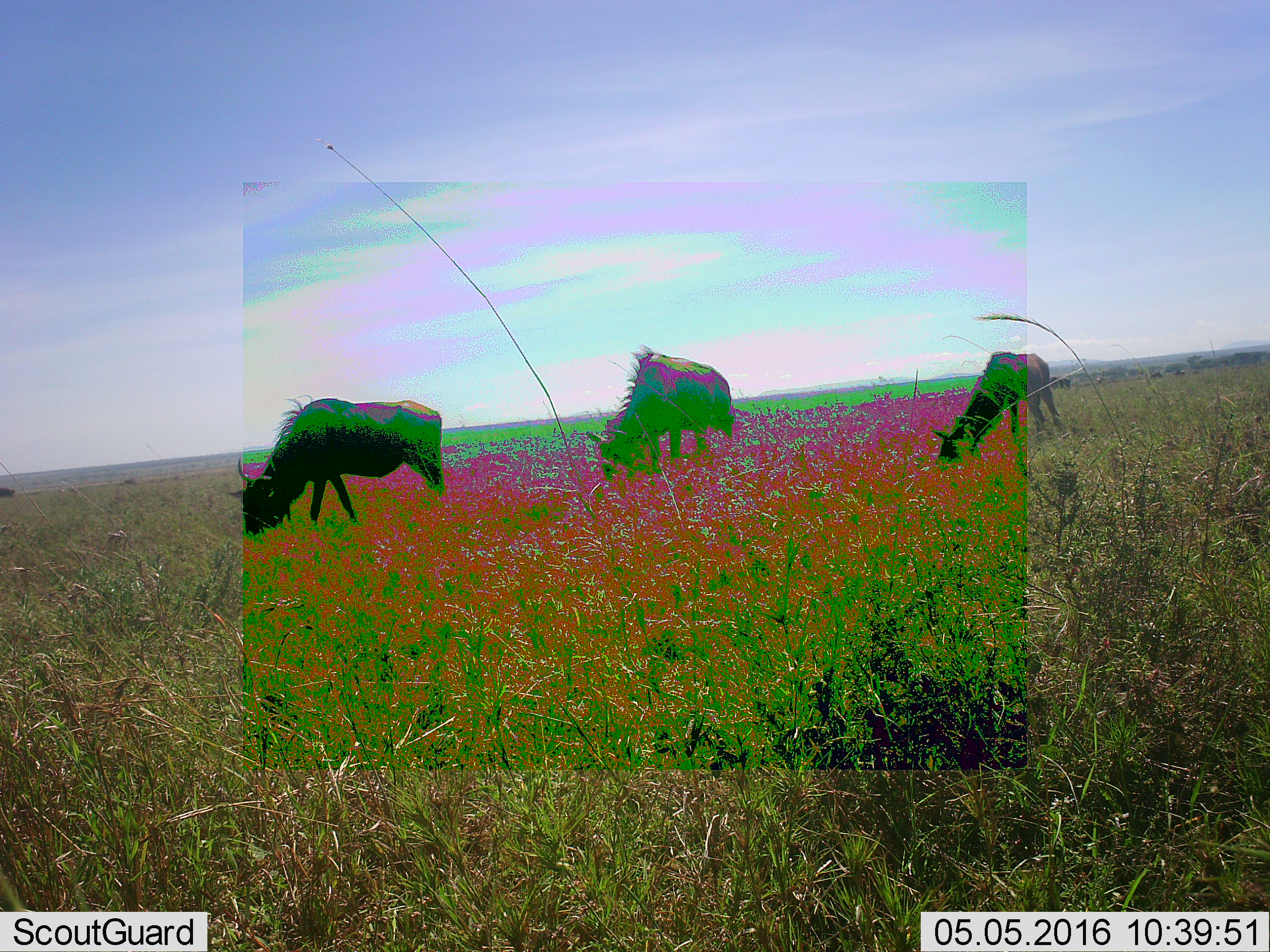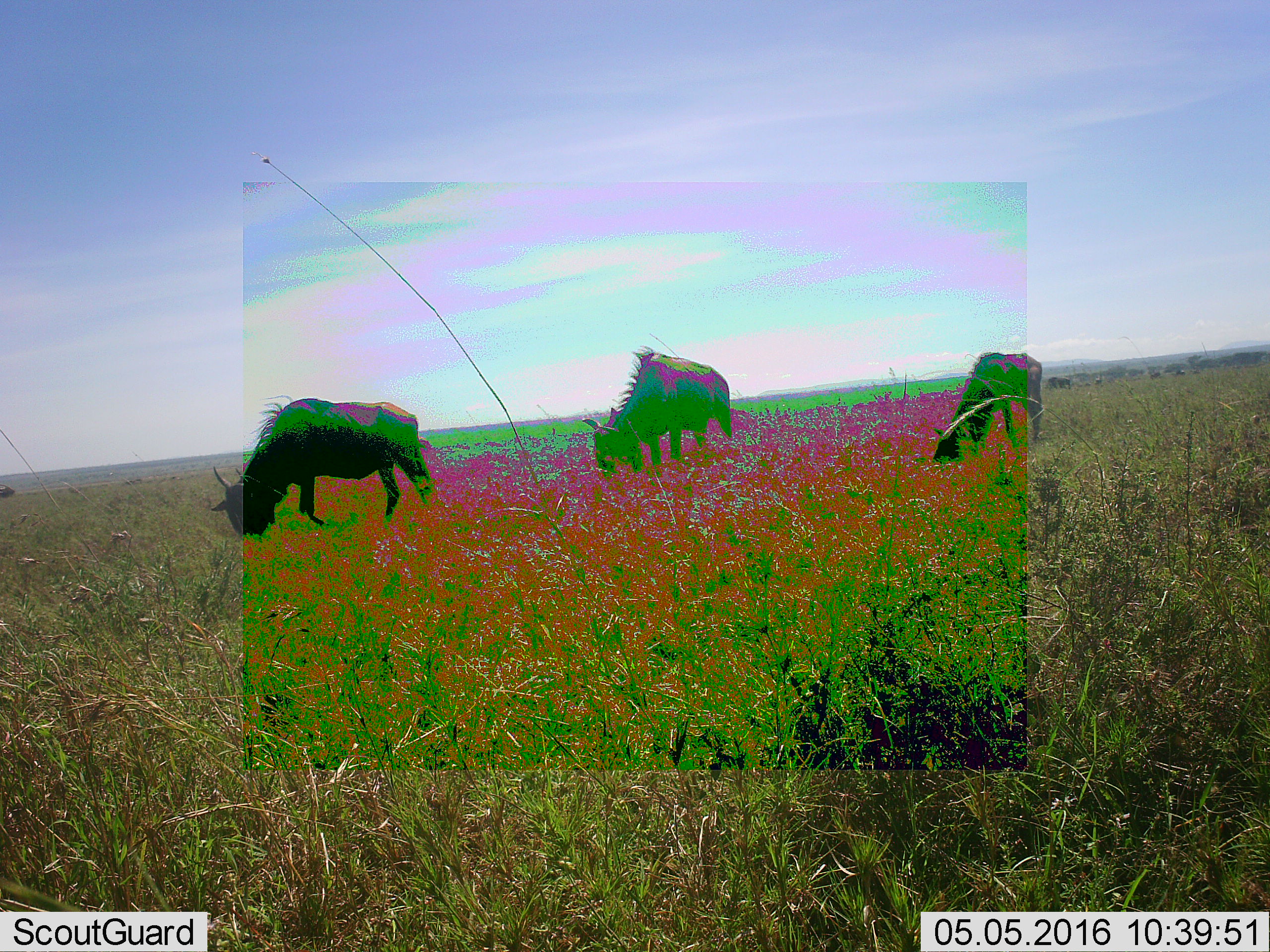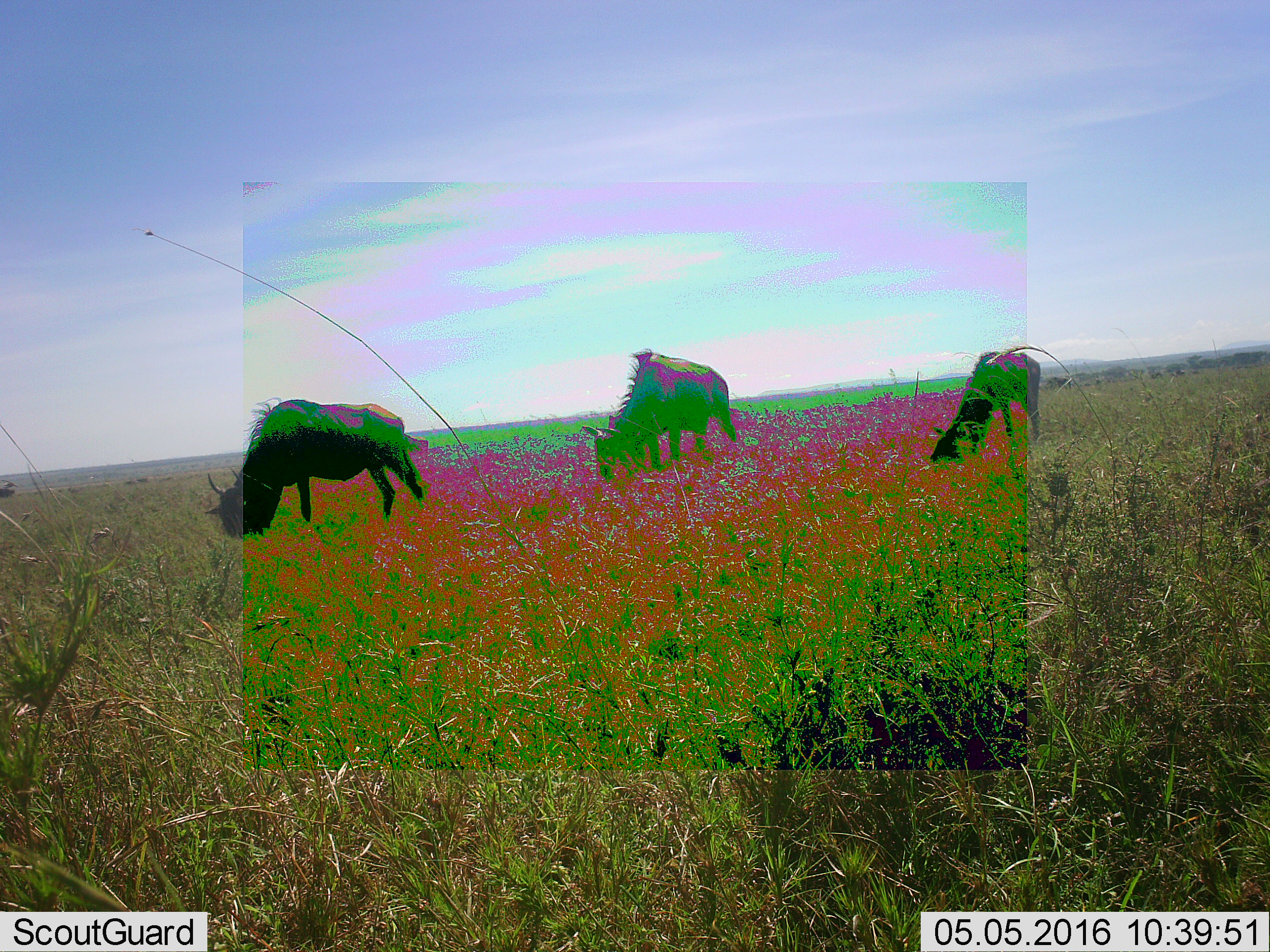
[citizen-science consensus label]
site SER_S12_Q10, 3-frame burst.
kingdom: Animalia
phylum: Chordata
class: Mammalia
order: Artiodactyla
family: Bovidae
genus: Connochaetes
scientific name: Connochaetes taurinus taurinus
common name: blue wildebeest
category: wildebeestblue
Wildebeestblue (blue wildebeest) (Connochaetes taurinus taurinus), count 3. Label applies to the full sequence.